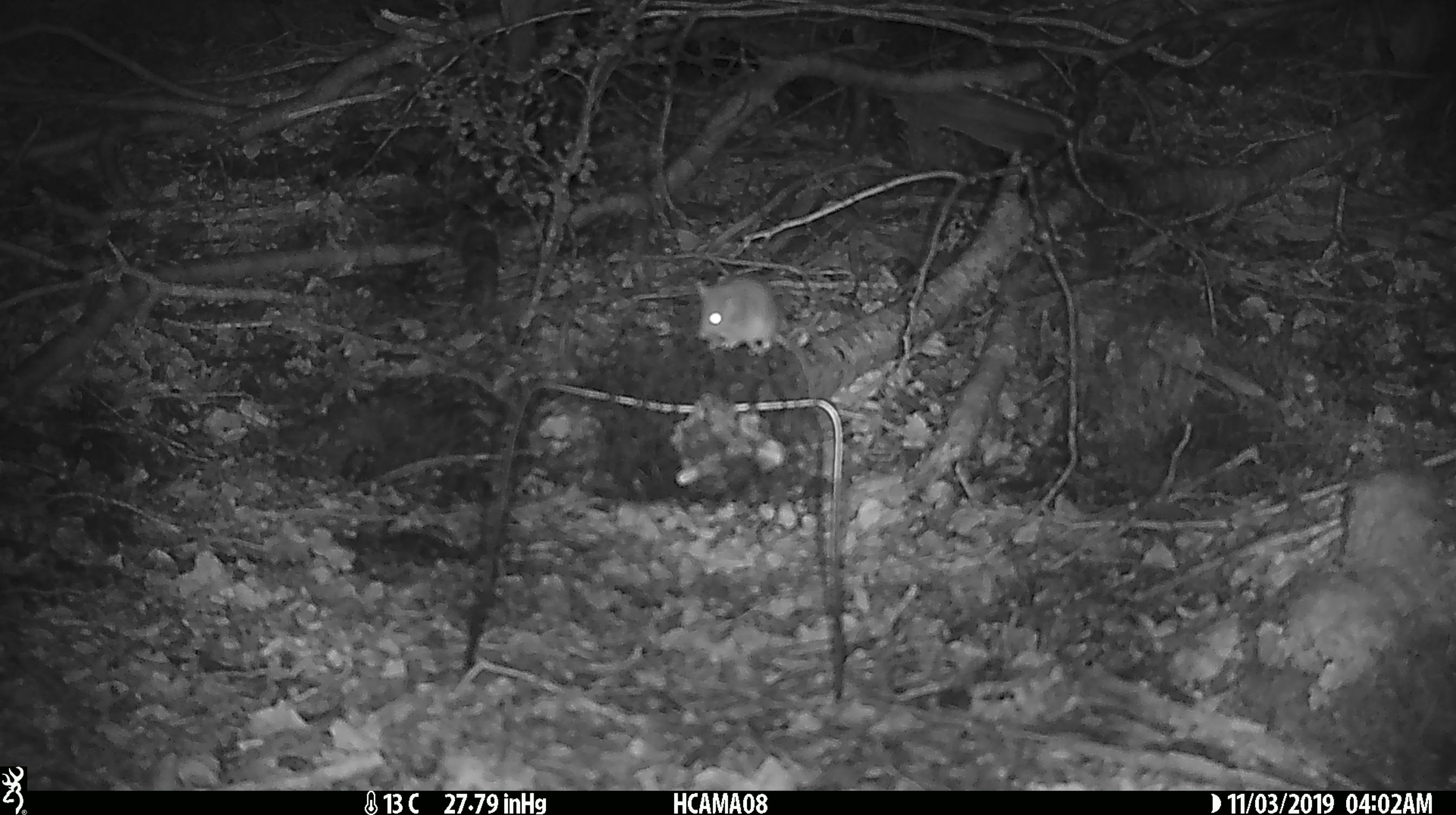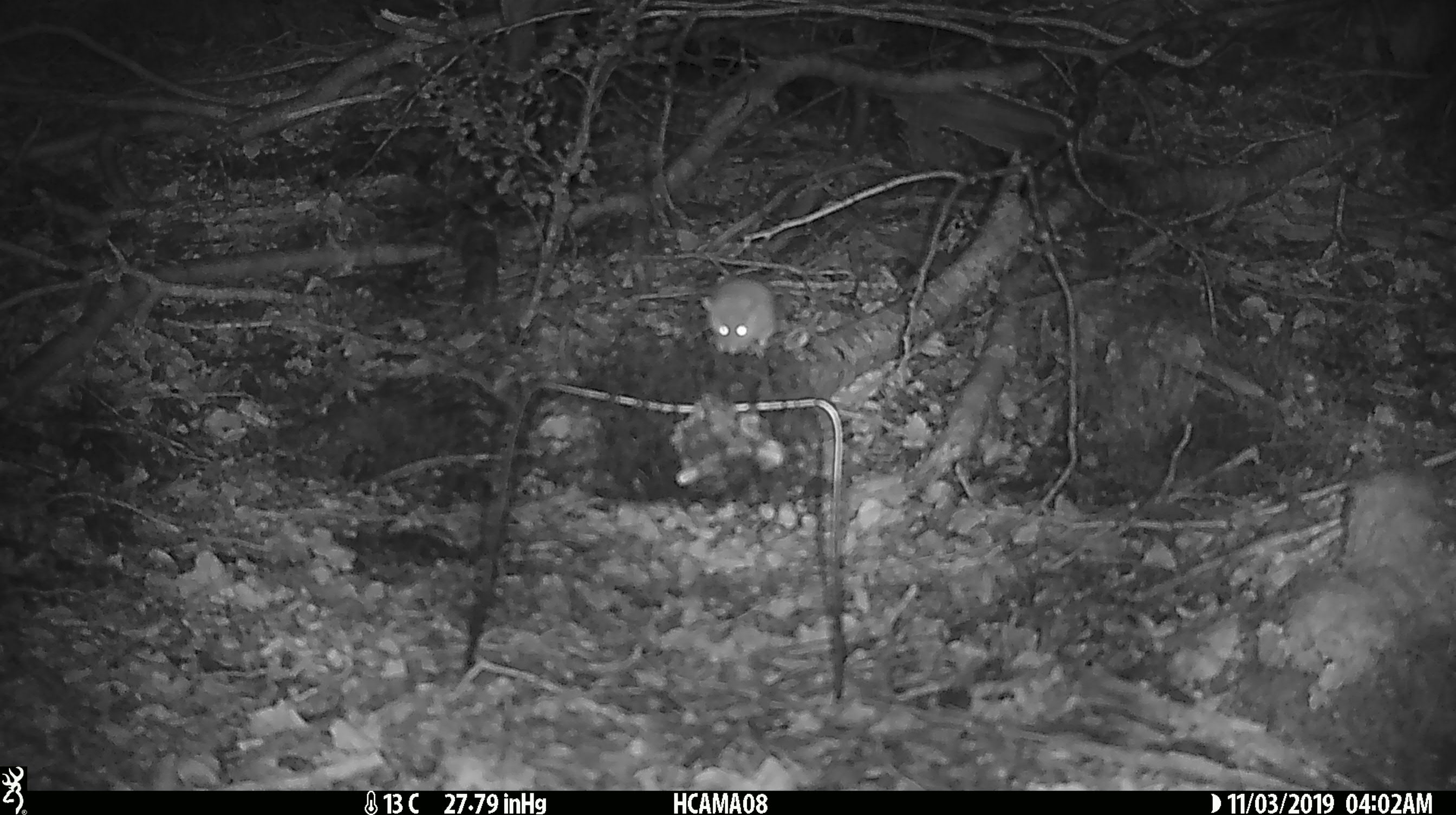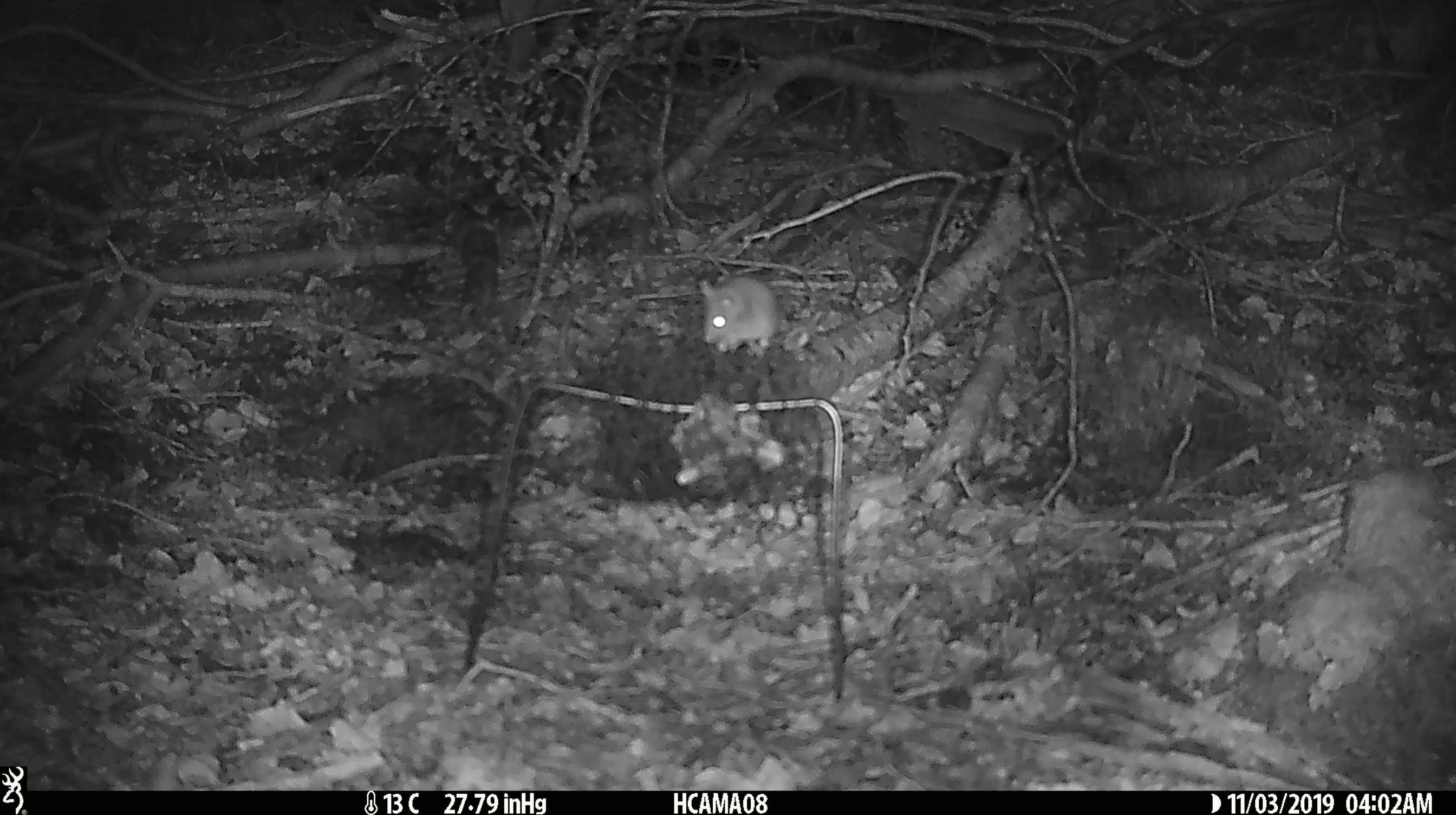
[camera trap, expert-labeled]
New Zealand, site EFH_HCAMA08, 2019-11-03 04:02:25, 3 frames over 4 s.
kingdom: Animalia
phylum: Chordata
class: Mammalia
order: Rodentia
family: Muridae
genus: Mus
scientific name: Mus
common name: mouse